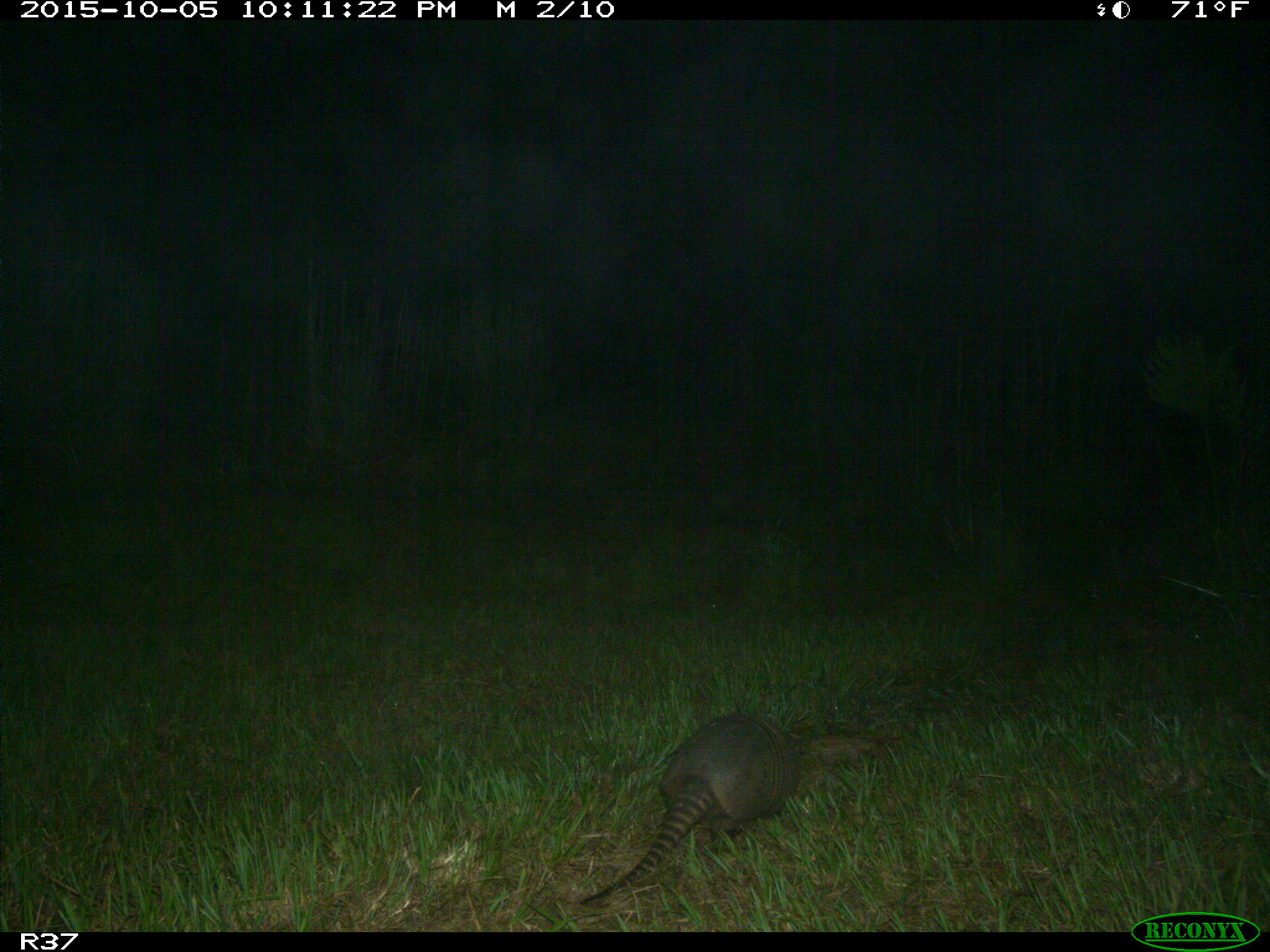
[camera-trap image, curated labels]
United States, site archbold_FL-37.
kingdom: Animalia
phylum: Chordata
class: Mammalia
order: Cingulata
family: Dasypodidae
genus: Dasypus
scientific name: Dasypus novemcinctus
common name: nine-banded armadillo